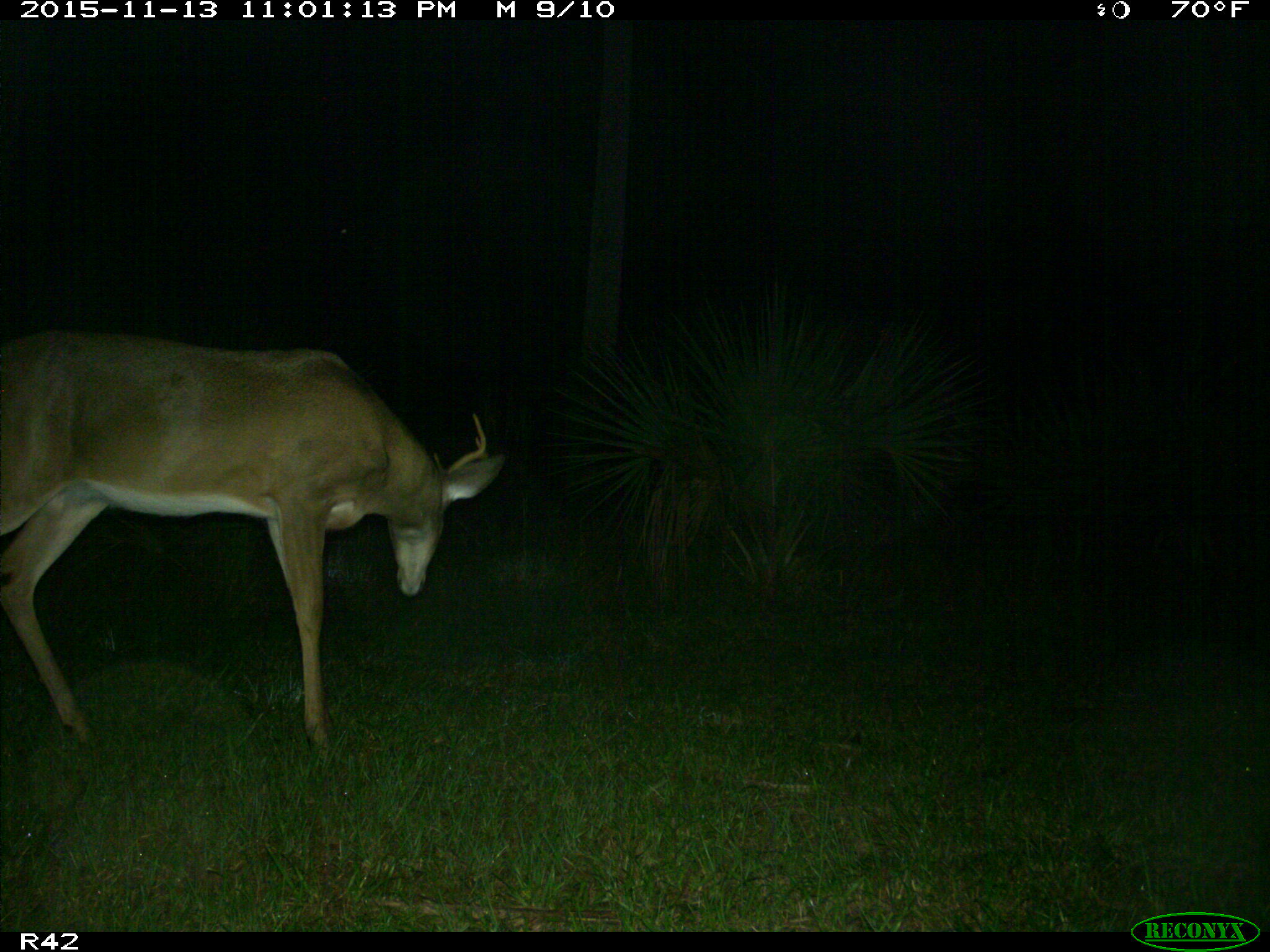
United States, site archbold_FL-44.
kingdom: Animalia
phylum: Chordata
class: Mammalia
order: Artiodactyla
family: Cervidae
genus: Odocoileus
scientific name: Odocoileus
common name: deer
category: unidentified deer